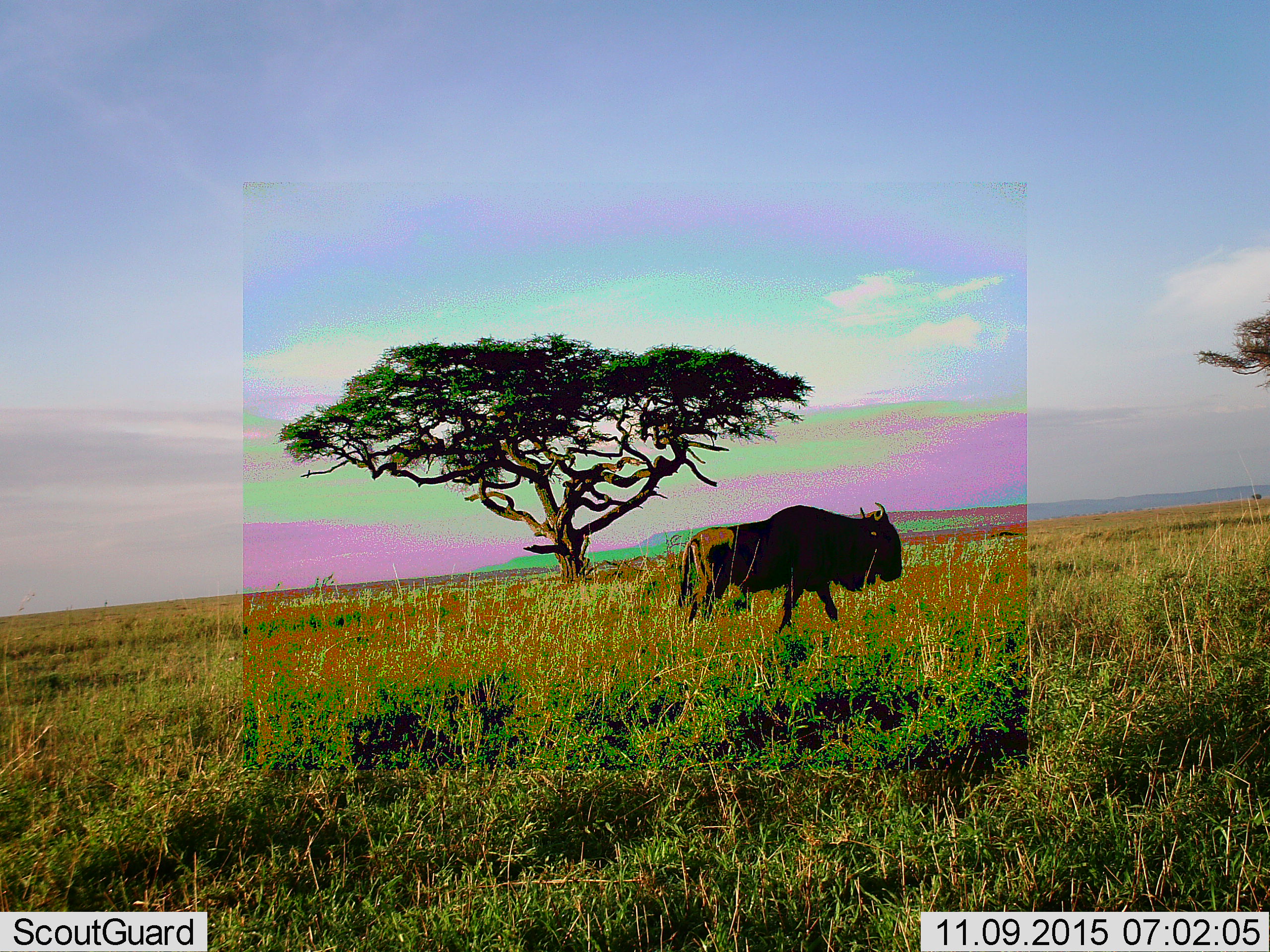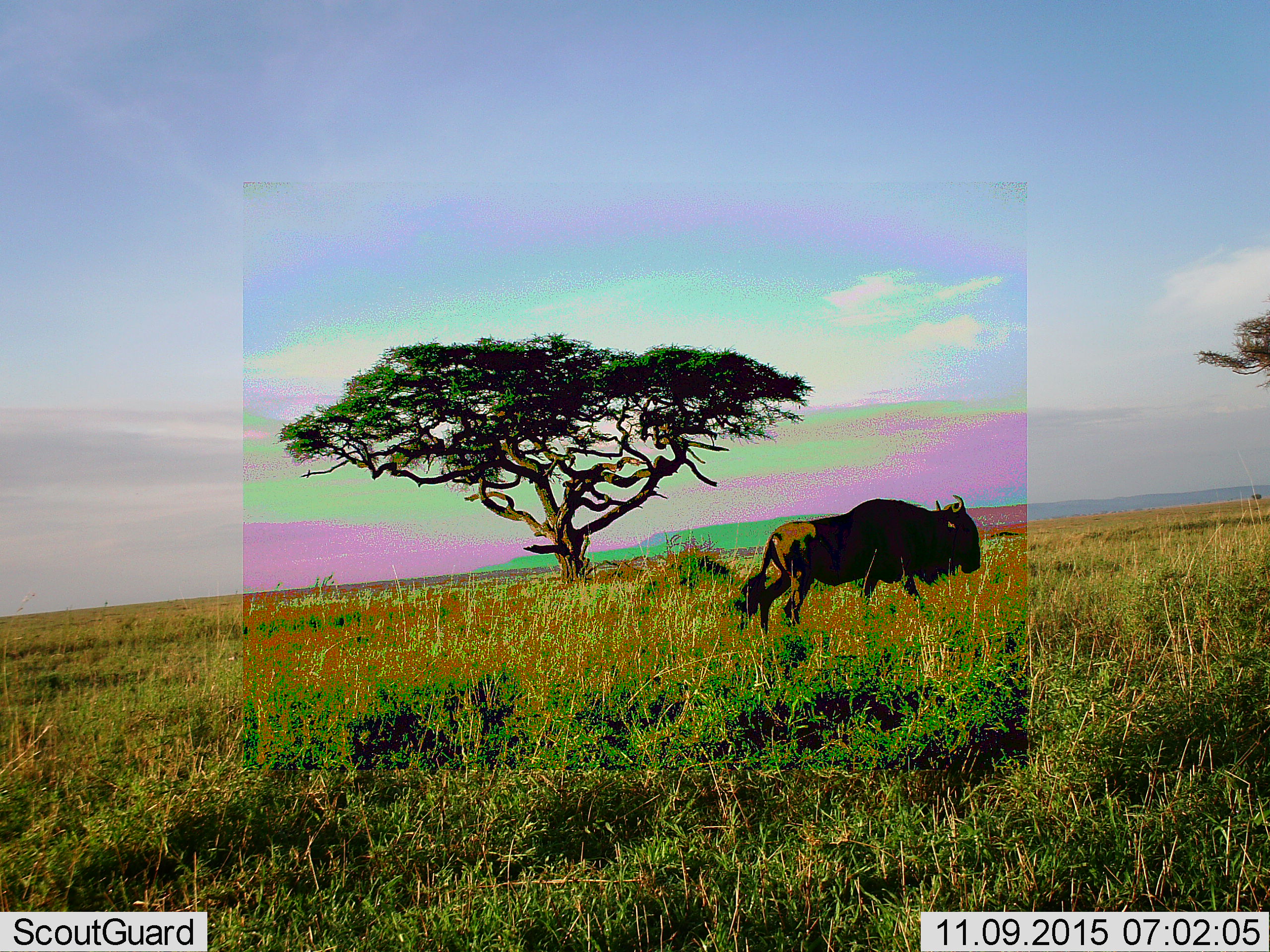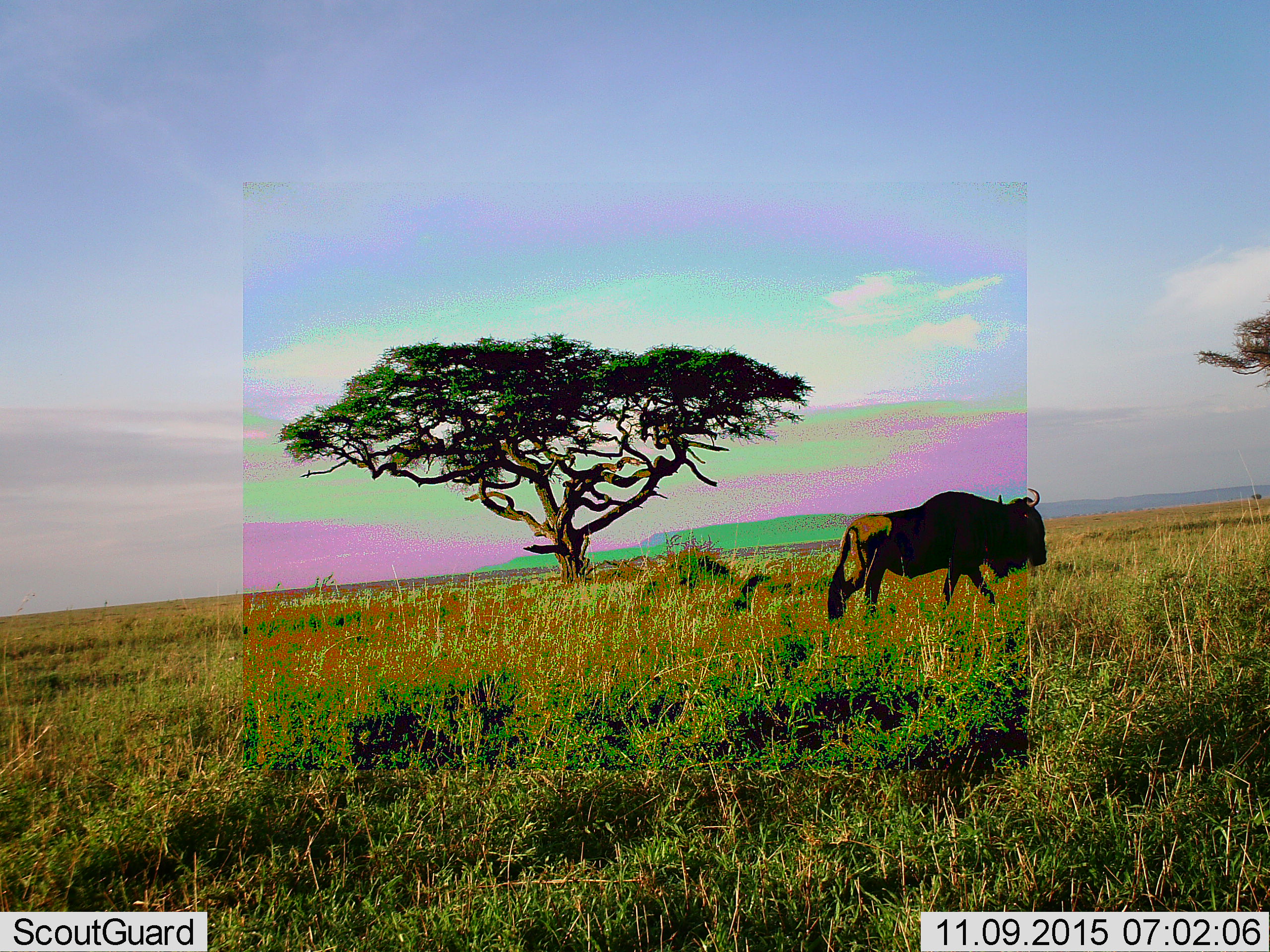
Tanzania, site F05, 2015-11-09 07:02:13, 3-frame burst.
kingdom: Animalia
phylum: Chordata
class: Mammalia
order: Artiodactyla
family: Bovidae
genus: Connochaetes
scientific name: Connochaetes taurinus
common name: blue wildebeest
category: wildebeest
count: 1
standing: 0%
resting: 0%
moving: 100%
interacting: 0%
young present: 0%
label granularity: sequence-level